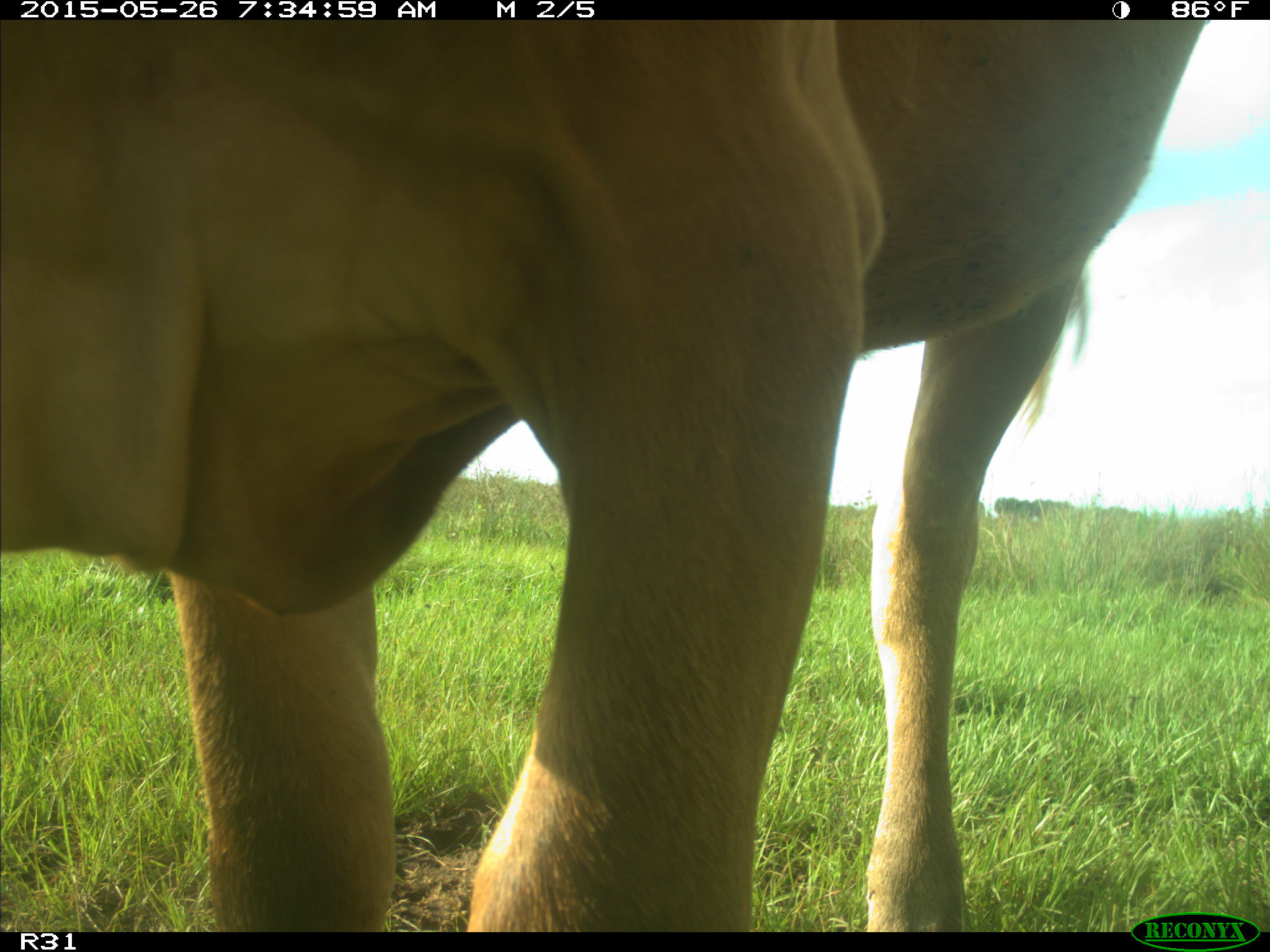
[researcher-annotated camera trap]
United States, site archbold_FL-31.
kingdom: Animalia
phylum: Chordata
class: Mammalia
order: Artiodactyla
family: Bovidae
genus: Bos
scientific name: Bos taurus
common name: domestic cow